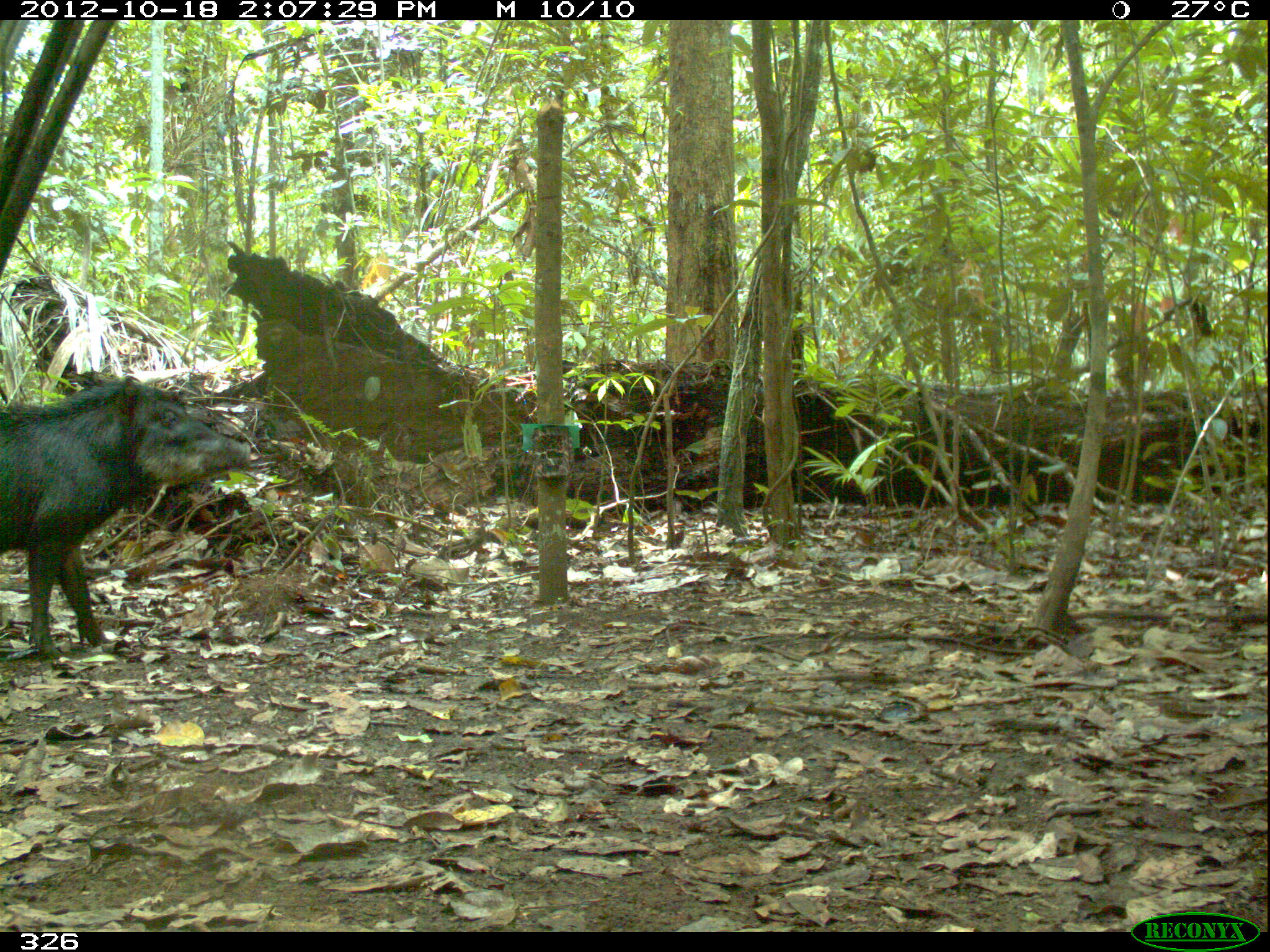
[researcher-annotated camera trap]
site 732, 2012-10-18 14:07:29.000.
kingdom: Animalia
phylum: Chordata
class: Mammalia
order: Artiodactyla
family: Tayassuidae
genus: Tayassu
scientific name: Tayassu pecari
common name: white-lipped peccary